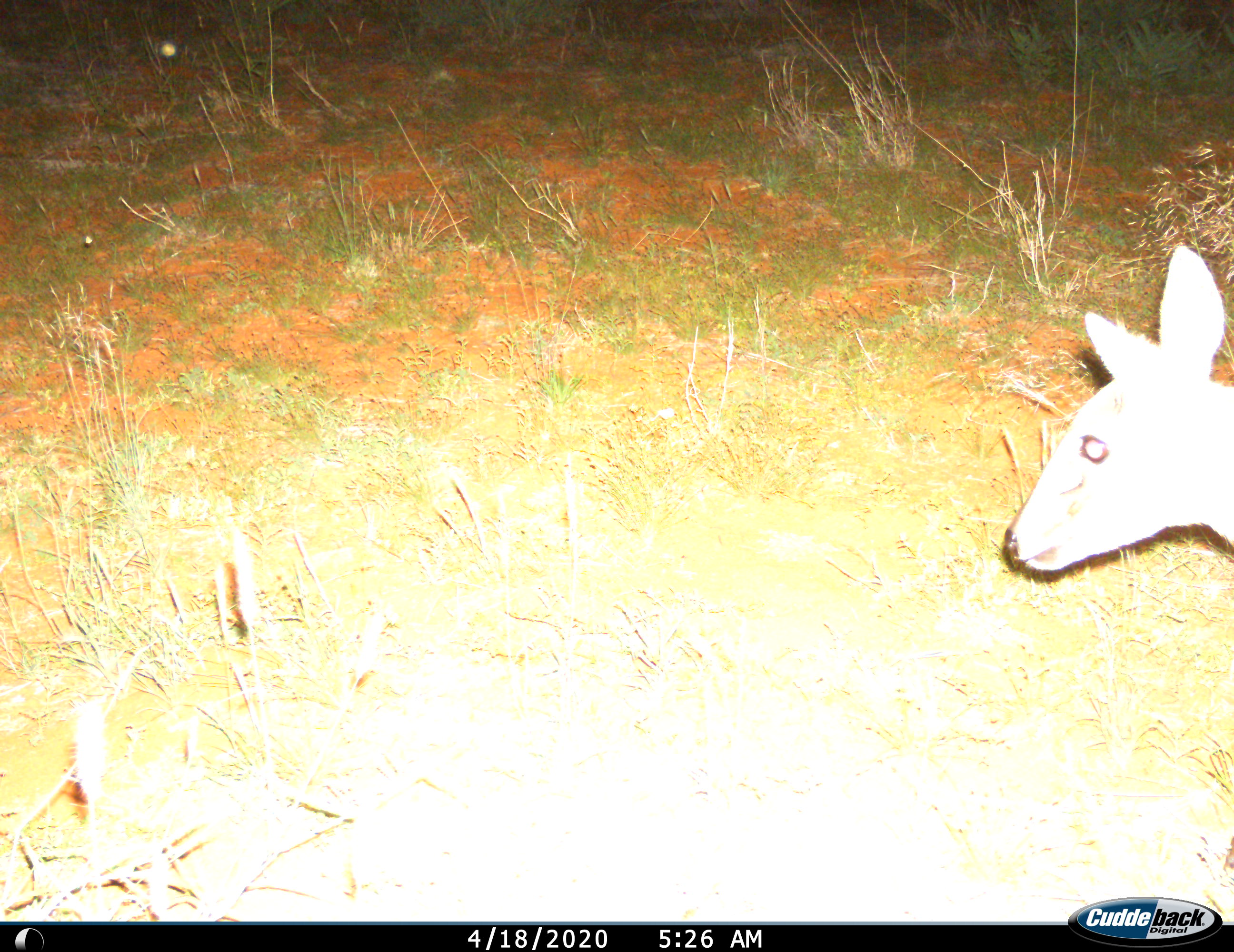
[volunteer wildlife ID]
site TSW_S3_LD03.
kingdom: Animalia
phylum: Chordata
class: Mammalia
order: Artiodactyla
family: Bovidae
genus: Sylvicapra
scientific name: Sylvicapra grimmia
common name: common duiker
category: duikercommongrey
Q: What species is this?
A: Duikercommongrey (common duiker) (Sylvicapra grimmia).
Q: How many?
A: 1.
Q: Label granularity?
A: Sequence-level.